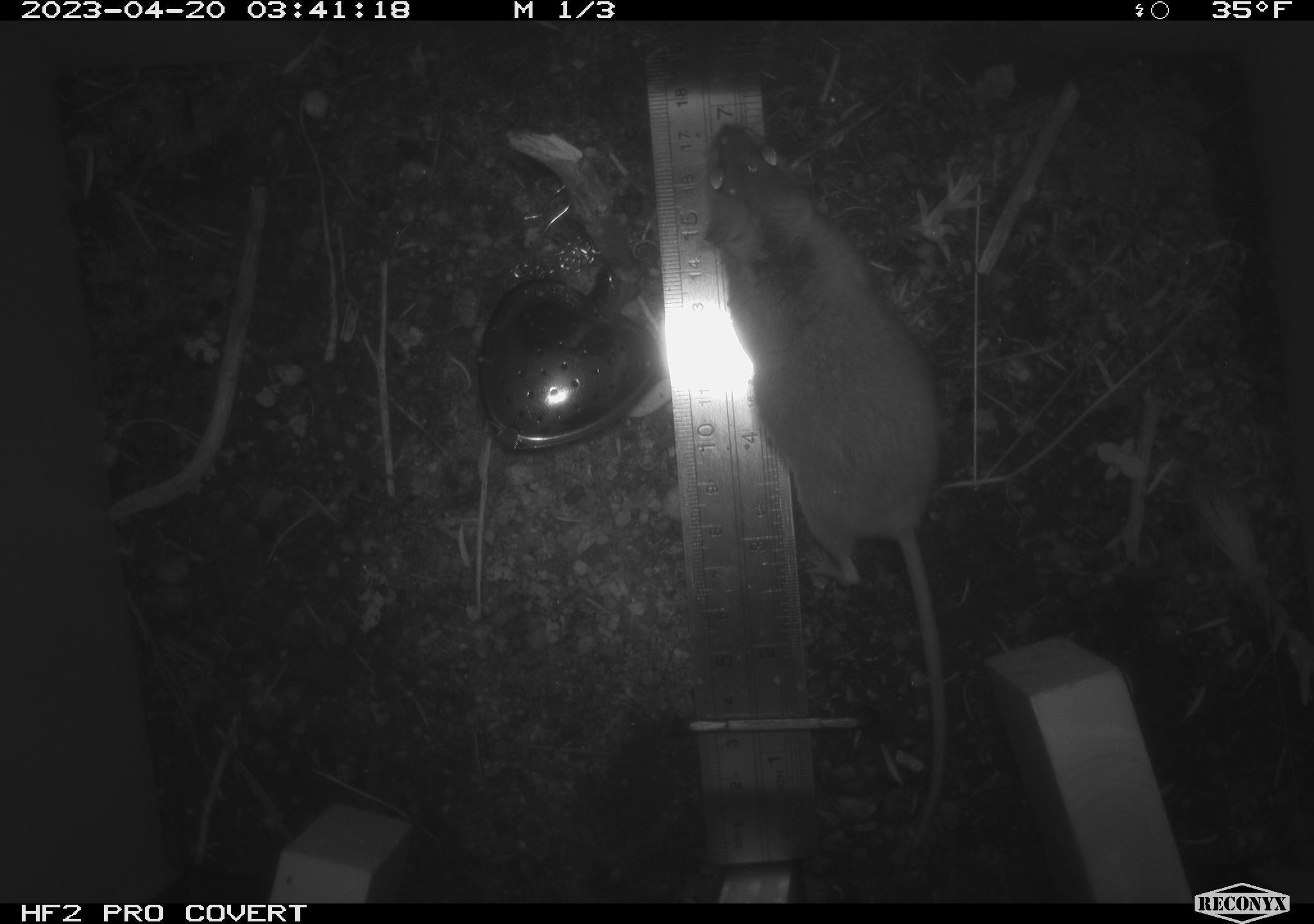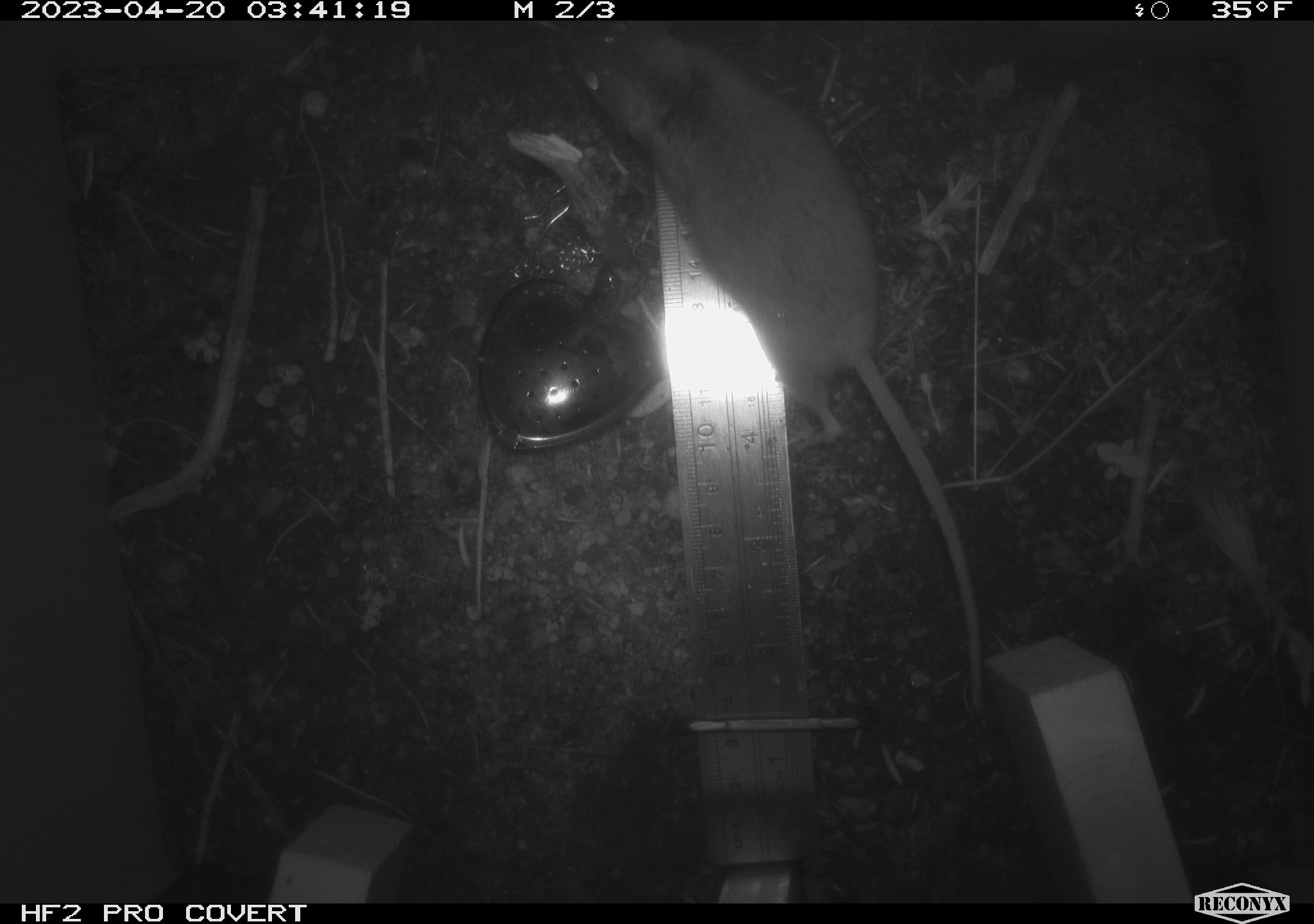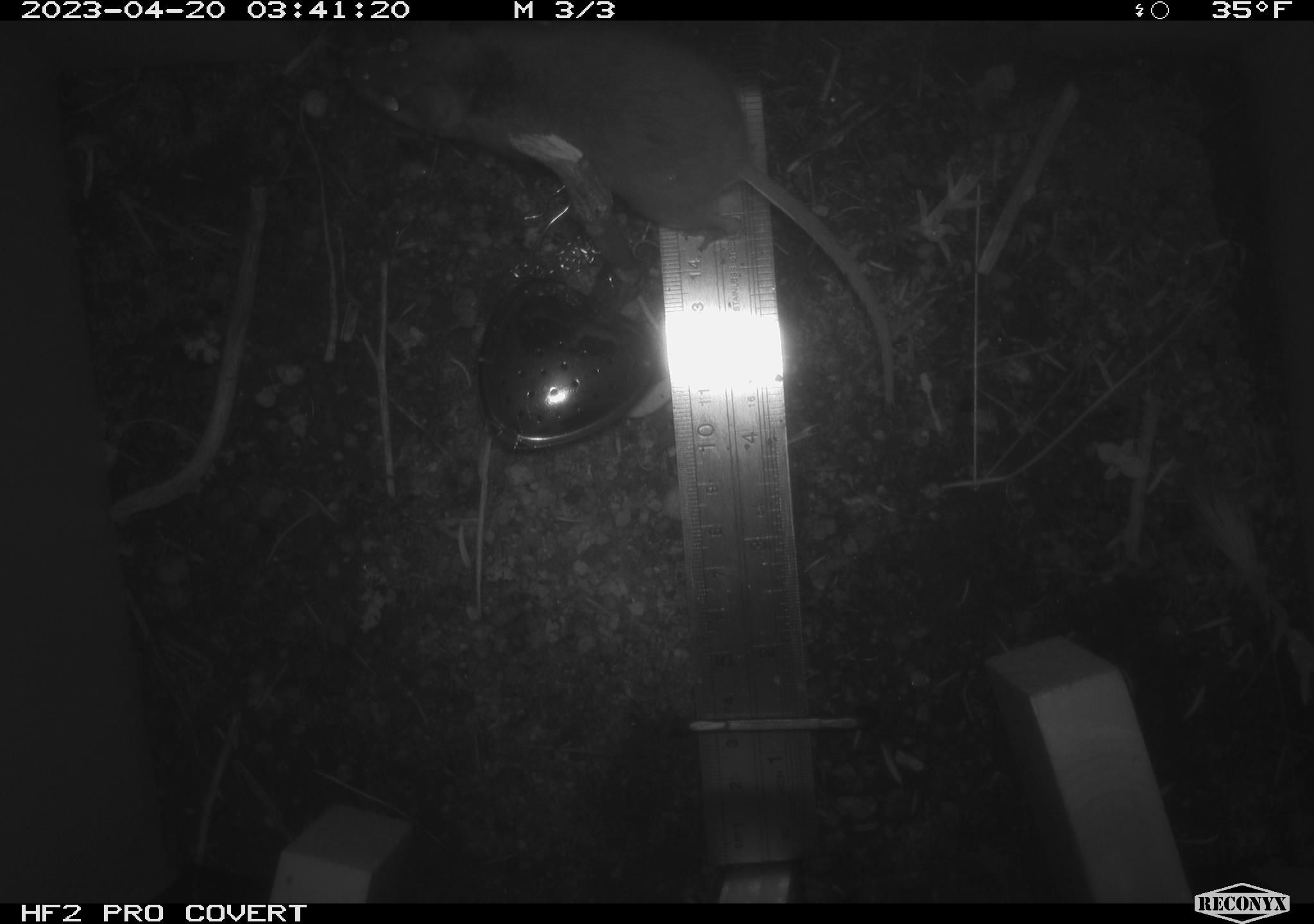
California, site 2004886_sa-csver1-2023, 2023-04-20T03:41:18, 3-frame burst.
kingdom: Animalia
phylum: Chordata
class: Mammalia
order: Rodentia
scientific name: Rodentia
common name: mouse species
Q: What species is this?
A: Mouse species (Rodentia).